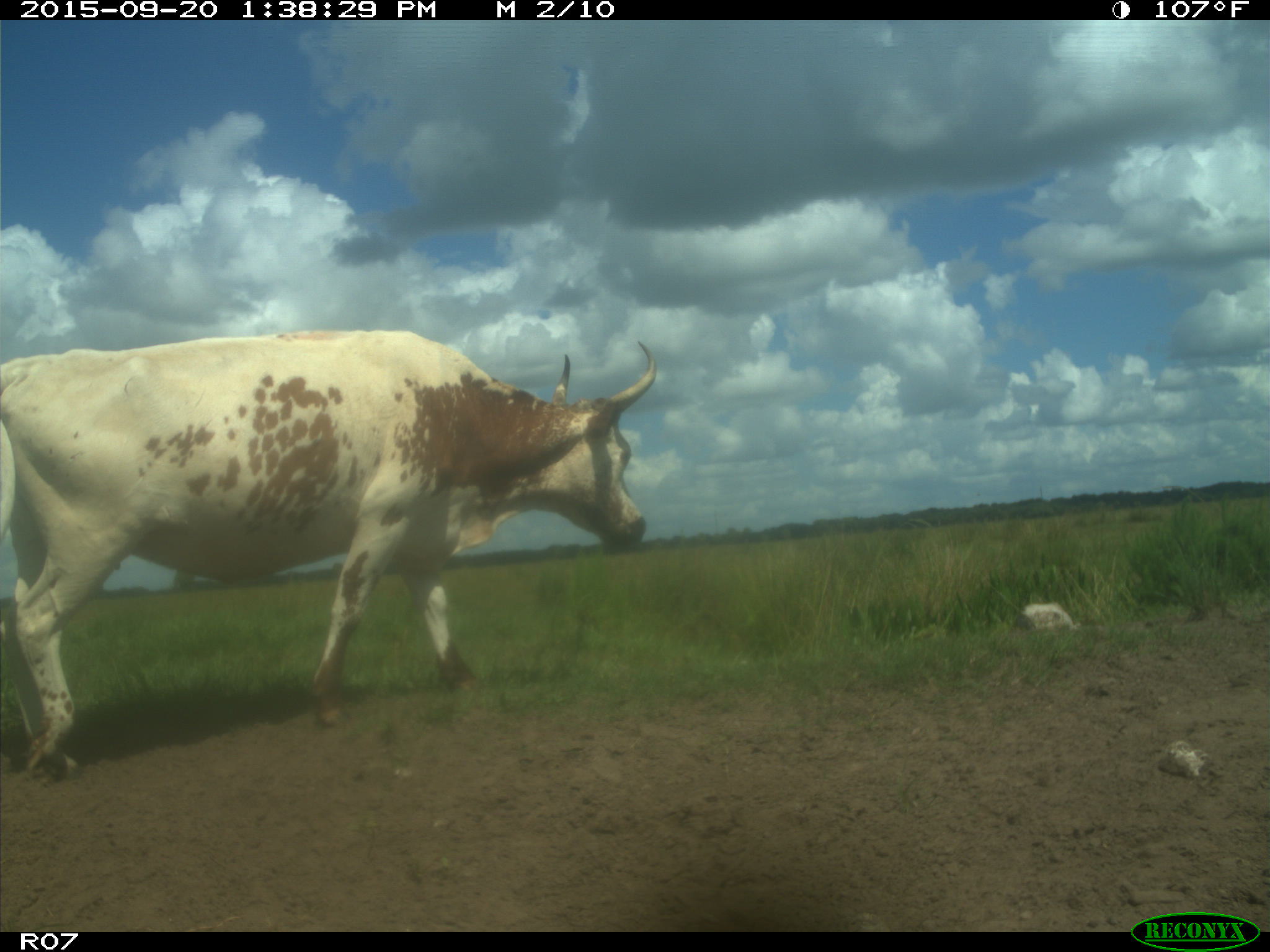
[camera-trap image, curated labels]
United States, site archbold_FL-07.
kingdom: Animalia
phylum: Chordata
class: Mammalia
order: Artiodactyla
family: Bovidae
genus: Bos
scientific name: Bos taurus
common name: domestic cow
Bos taurus (domestic cow).